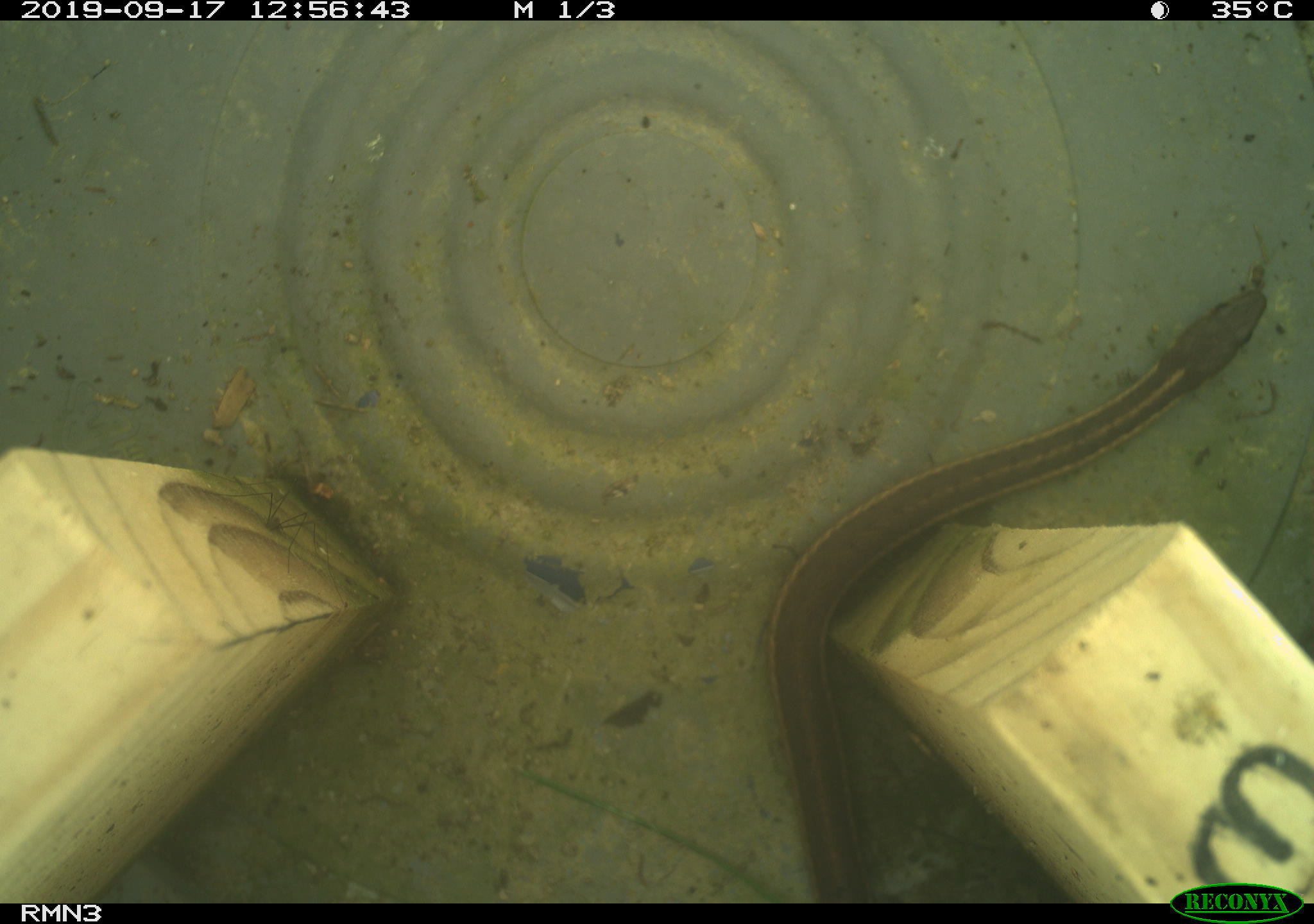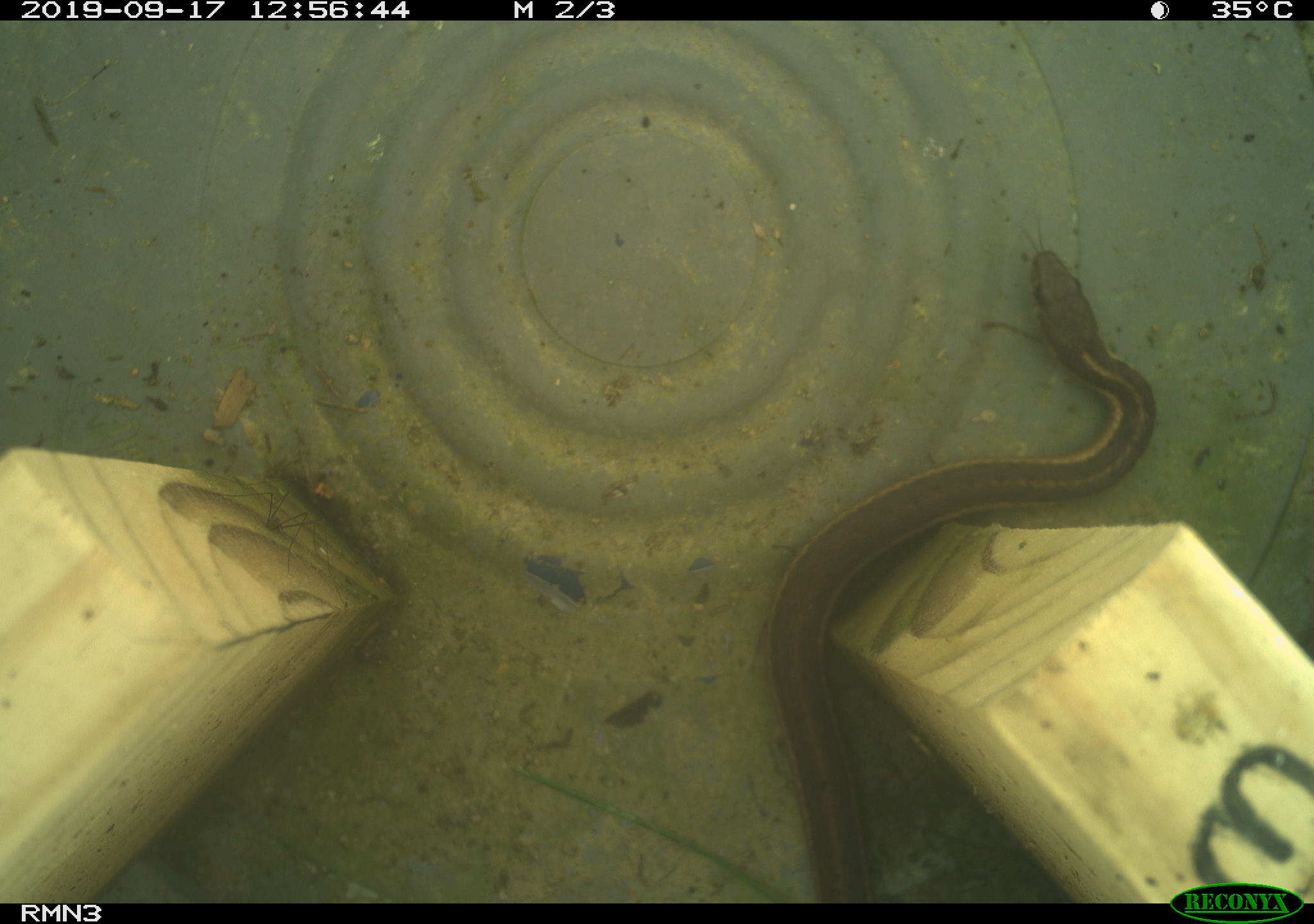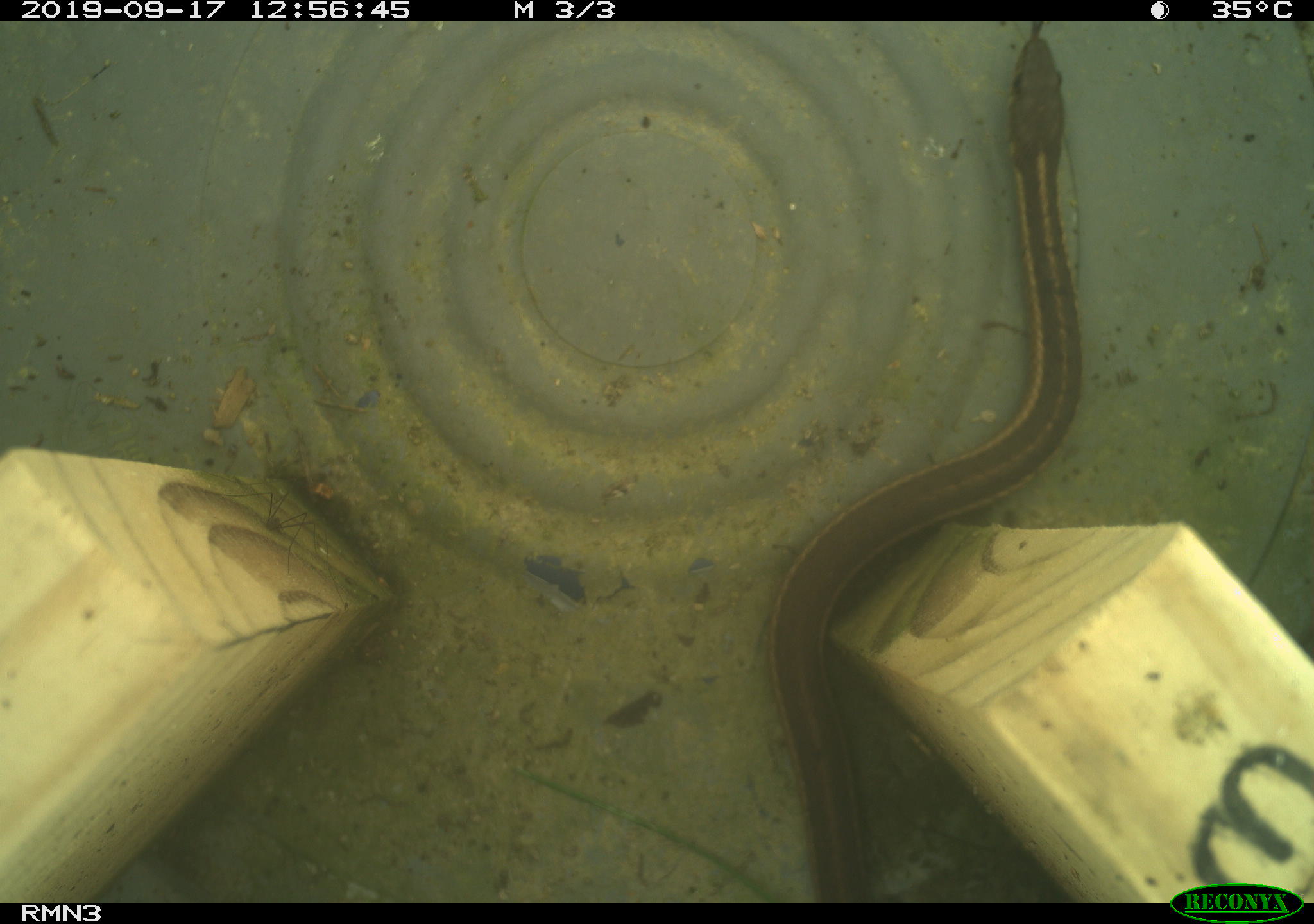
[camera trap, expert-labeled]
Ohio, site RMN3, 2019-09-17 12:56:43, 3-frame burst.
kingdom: Animalia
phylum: Chordata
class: Reptilia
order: Squamata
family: Colubridae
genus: Thamnophis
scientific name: Thamnophis sirtalis sirtalis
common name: eastern gartersnake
Eastern gartersnake (Thamnophis sirtalis sirtalis).